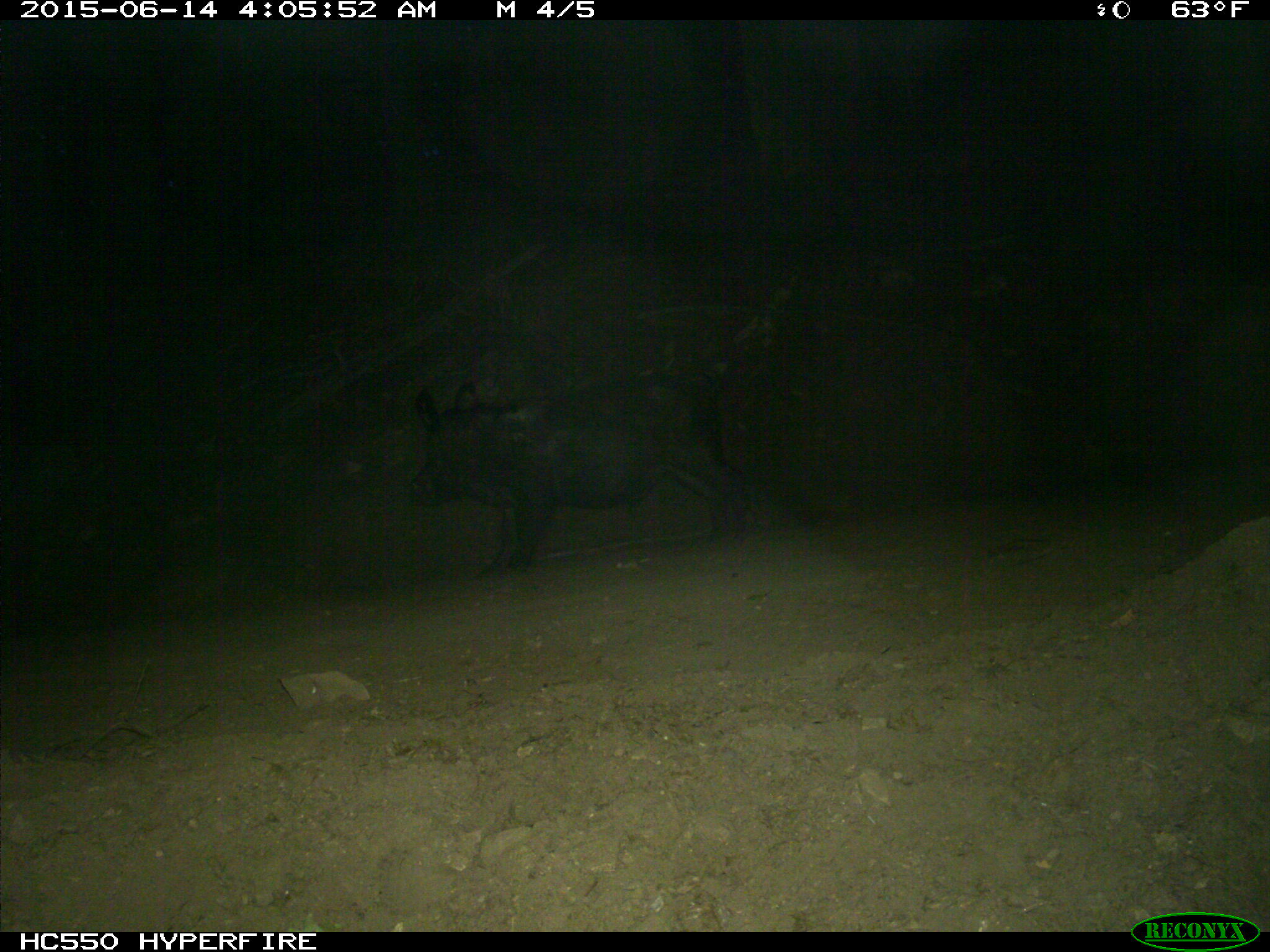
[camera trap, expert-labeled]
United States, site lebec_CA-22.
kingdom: Animalia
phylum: Chordata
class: Mammalia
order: Artiodactyla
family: Suidae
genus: Sus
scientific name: Sus scrofa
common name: wild boar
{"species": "Sus scrofa (wild boar)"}